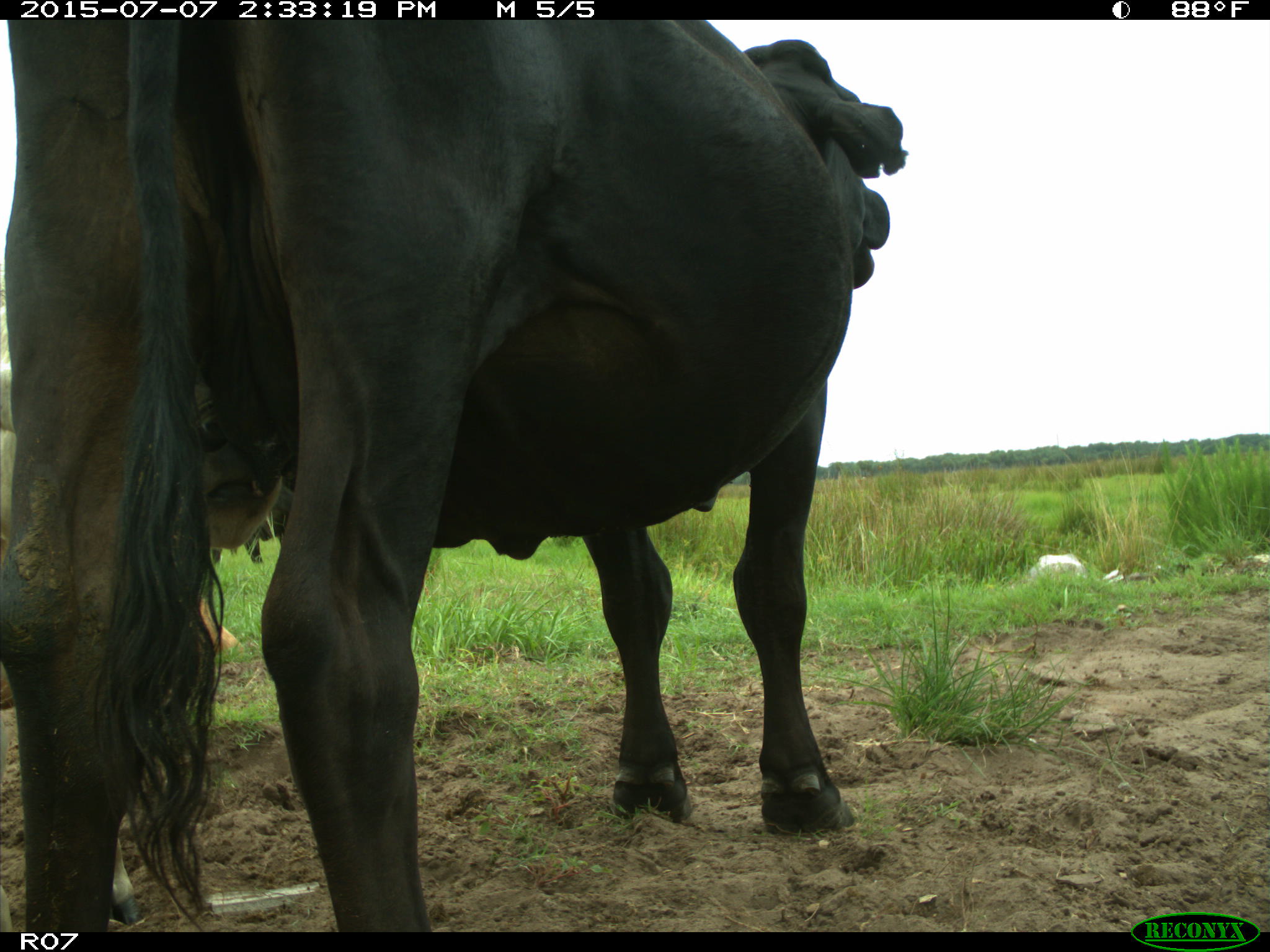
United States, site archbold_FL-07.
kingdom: Animalia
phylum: Chordata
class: Mammalia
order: Artiodactyla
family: Bovidae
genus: Bos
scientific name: Bos taurus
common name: domestic cow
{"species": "Bos taurus (domestic cow)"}